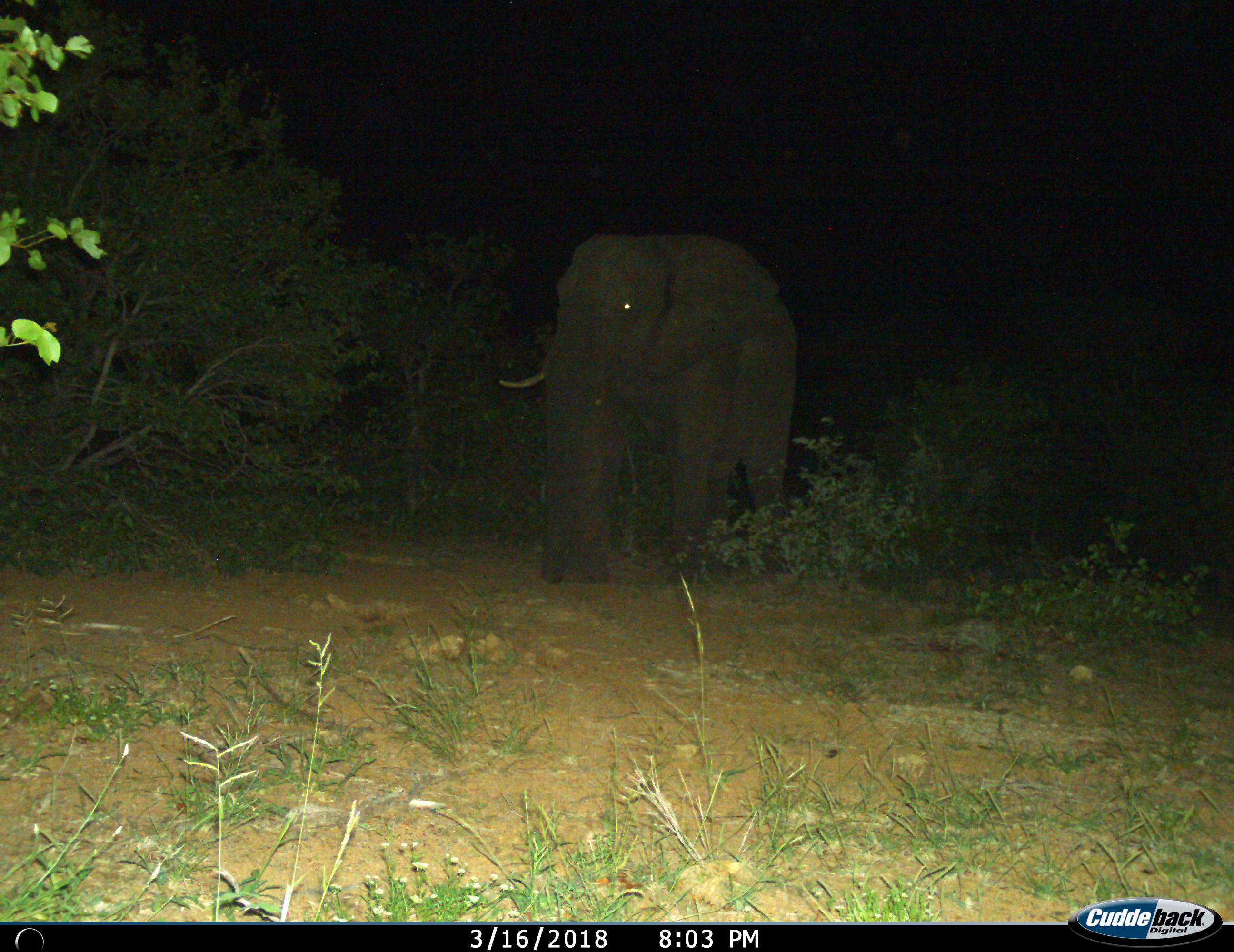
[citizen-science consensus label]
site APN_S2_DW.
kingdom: Animalia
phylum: Chordata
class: Mammalia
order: Proboscidea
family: Elephantidae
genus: Loxodonta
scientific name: Loxodonta africana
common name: african bush elephant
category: elephant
Elephant (african bush elephant) (Loxodonta africana), count 1. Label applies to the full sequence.